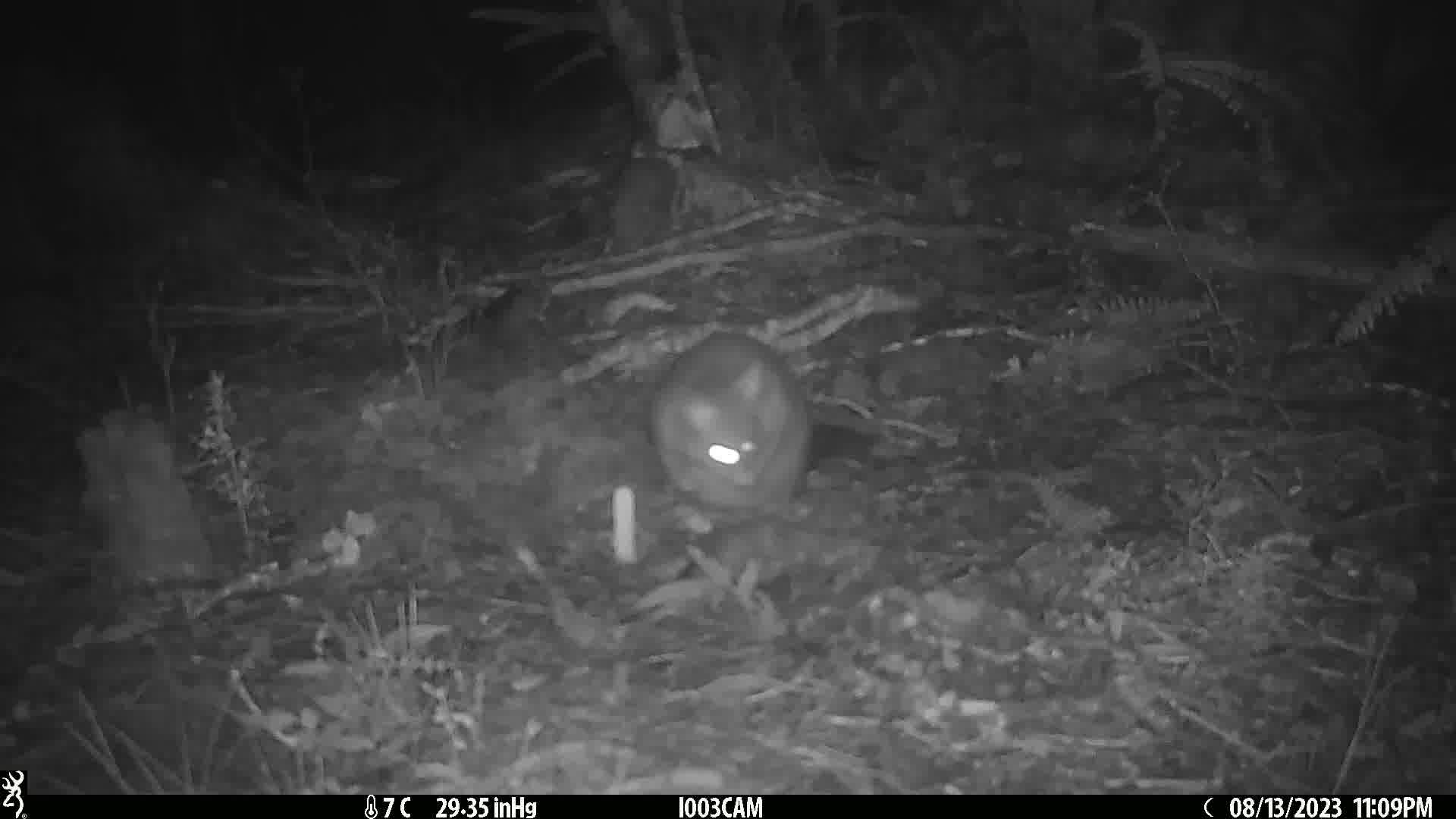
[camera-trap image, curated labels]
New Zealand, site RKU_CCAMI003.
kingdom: Animalia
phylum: Chordata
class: Mammalia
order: Diprotodontia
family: Phalangeridae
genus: Trichosurus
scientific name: Trichosurus vulpecula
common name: common brushtail possum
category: possum